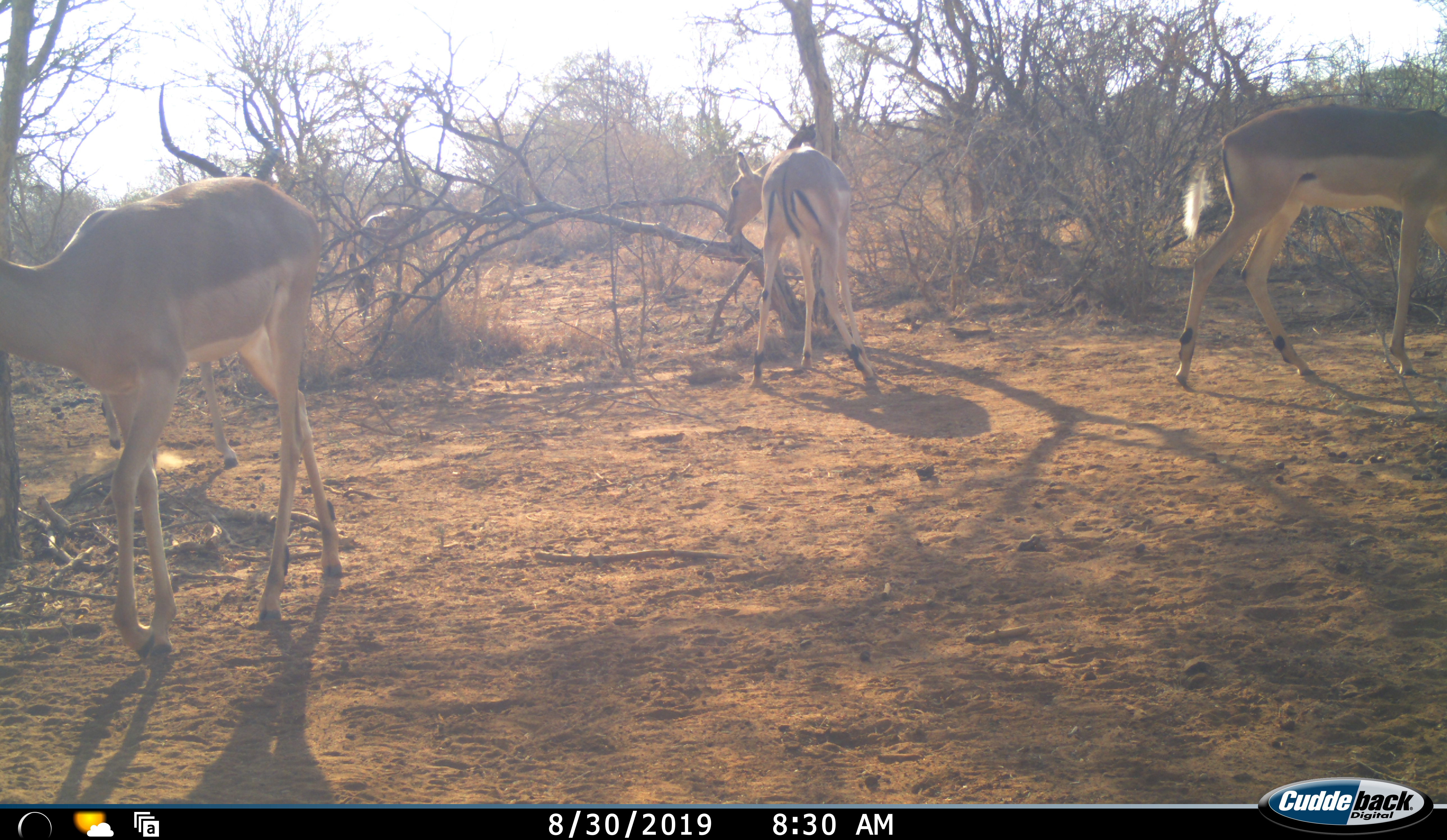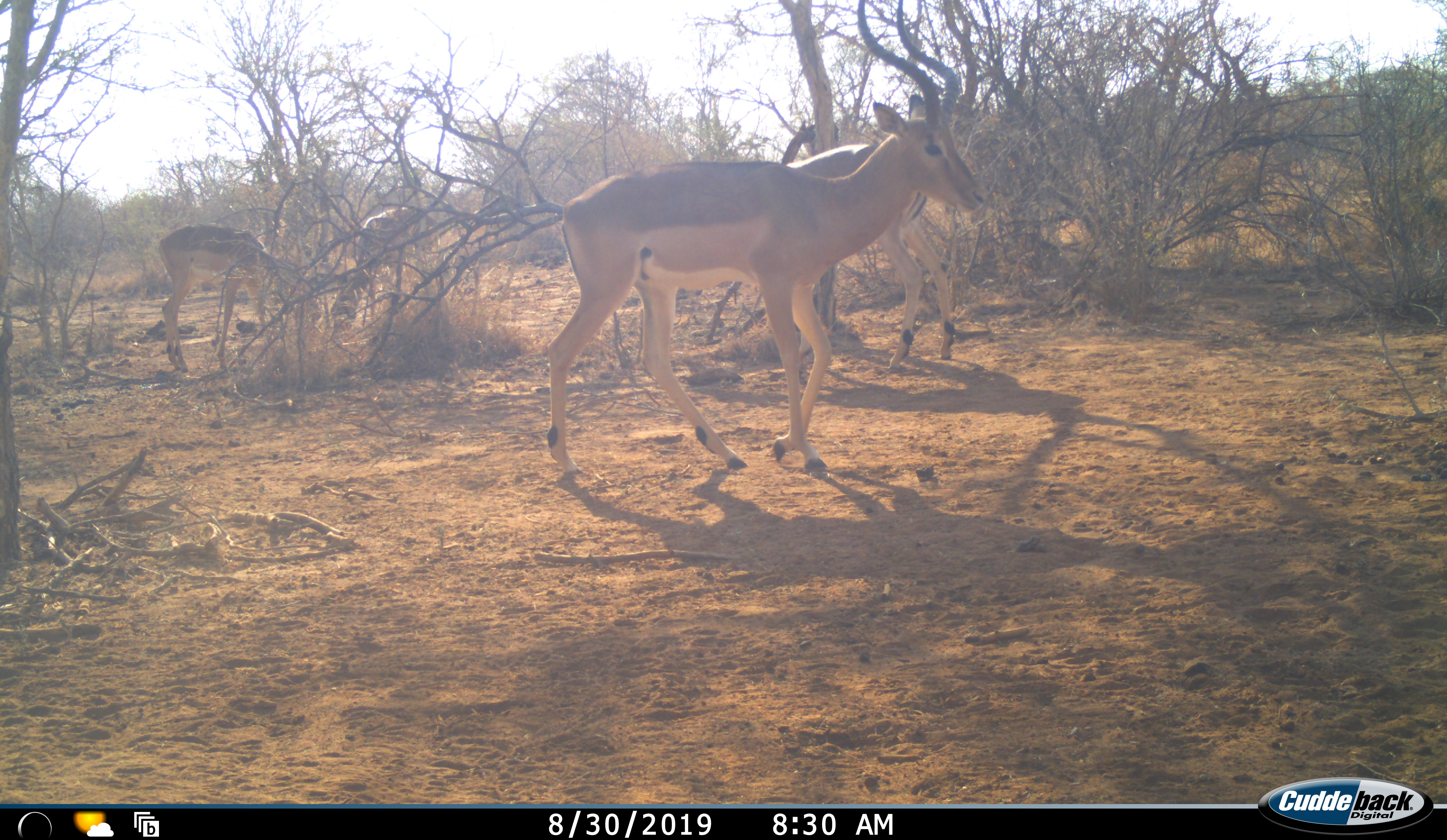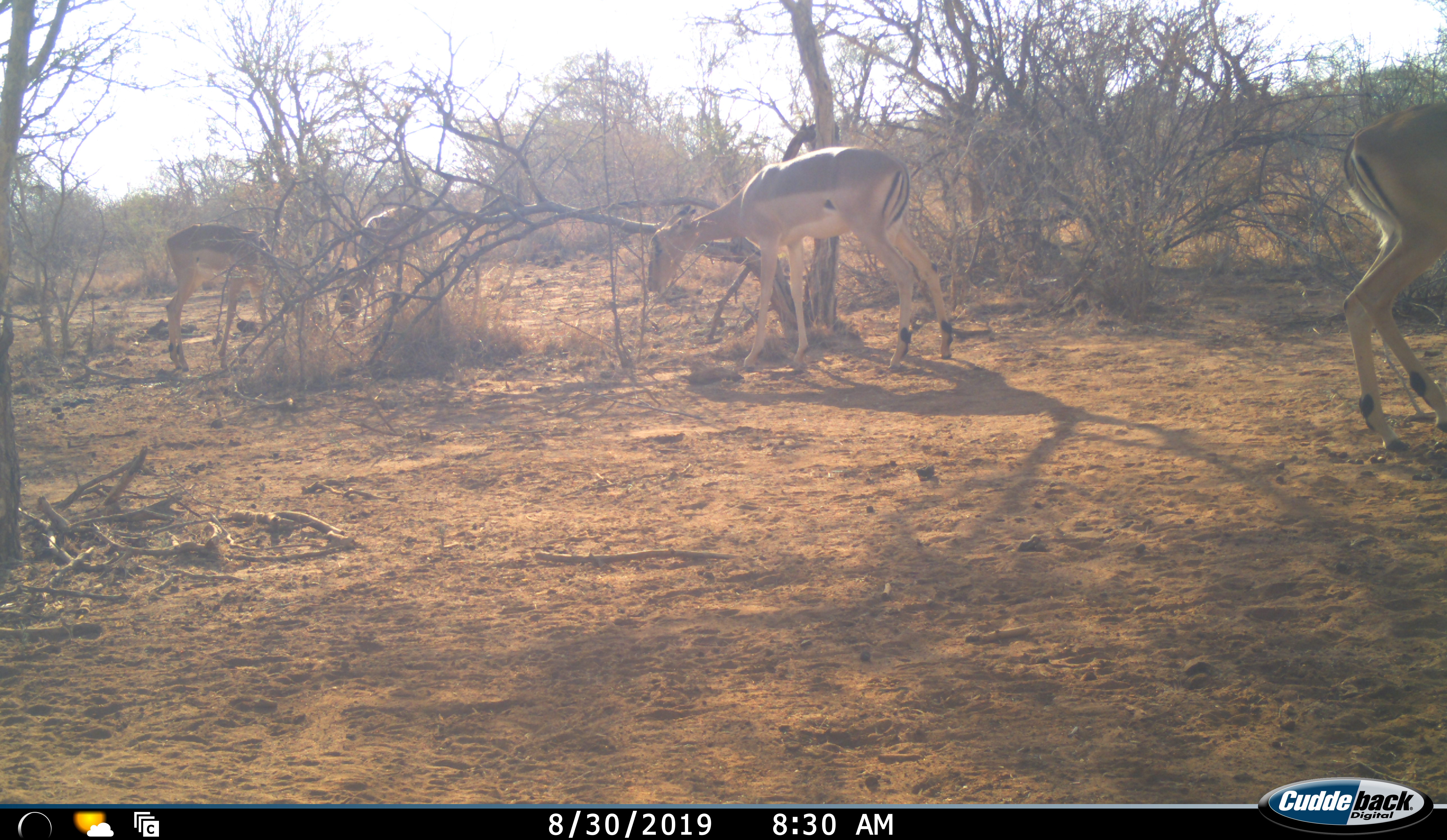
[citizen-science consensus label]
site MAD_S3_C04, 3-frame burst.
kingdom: Animalia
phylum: Chordata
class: Mammalia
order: Artiodactyla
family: Bovidae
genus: Aepyceros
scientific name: Aepyceros melampus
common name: impala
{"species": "impala (Aepyceros melampus)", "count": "5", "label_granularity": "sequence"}